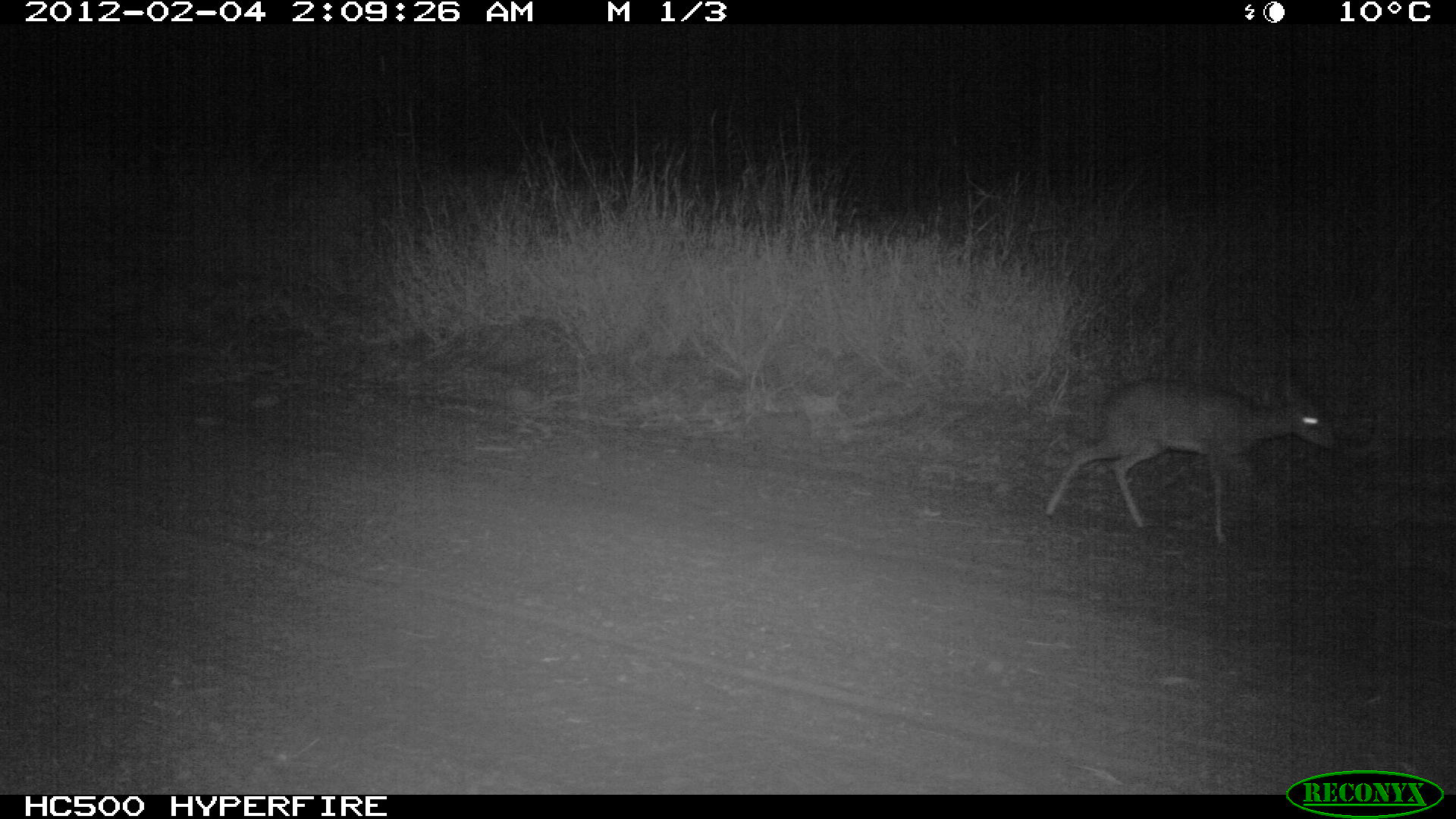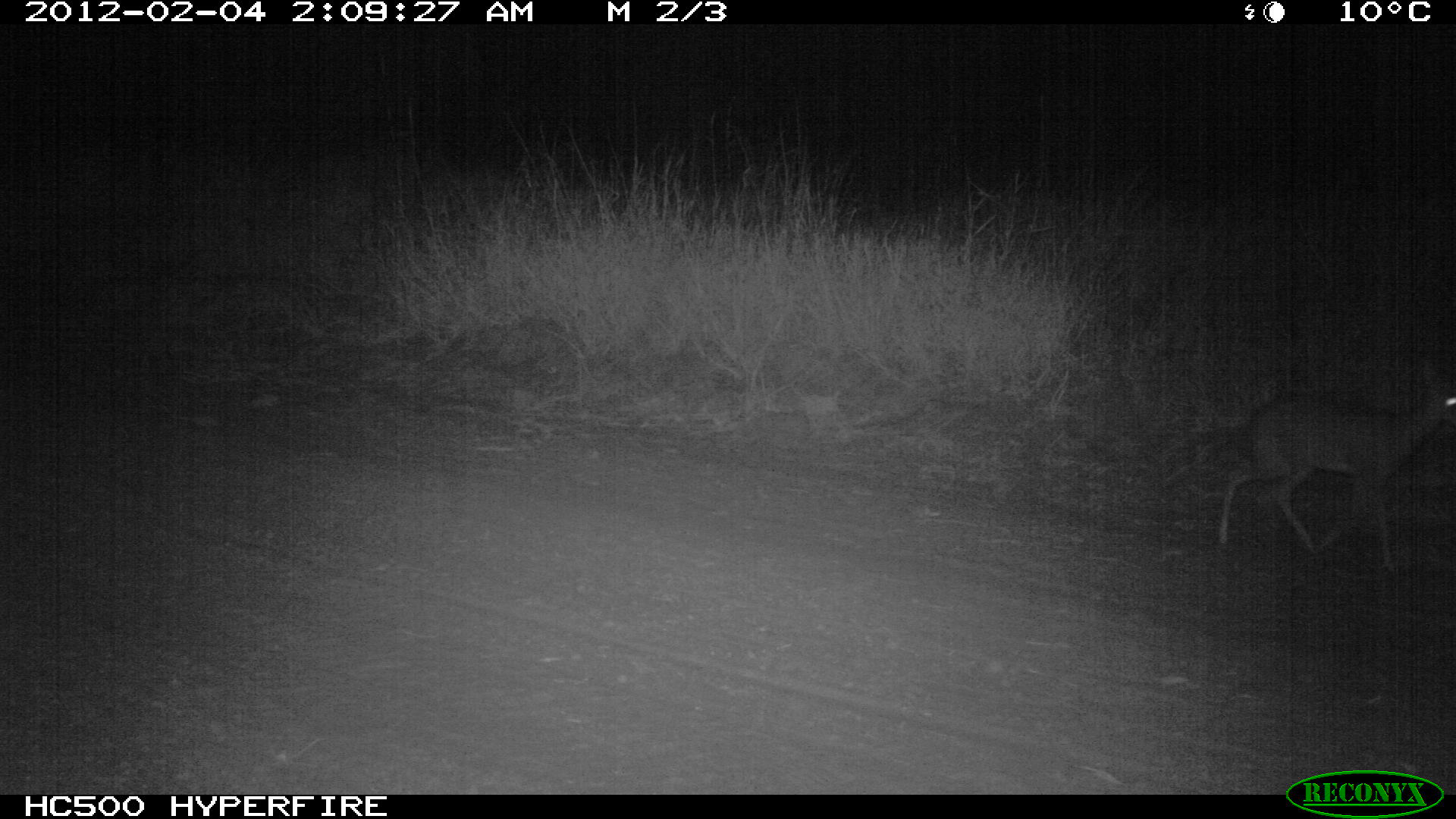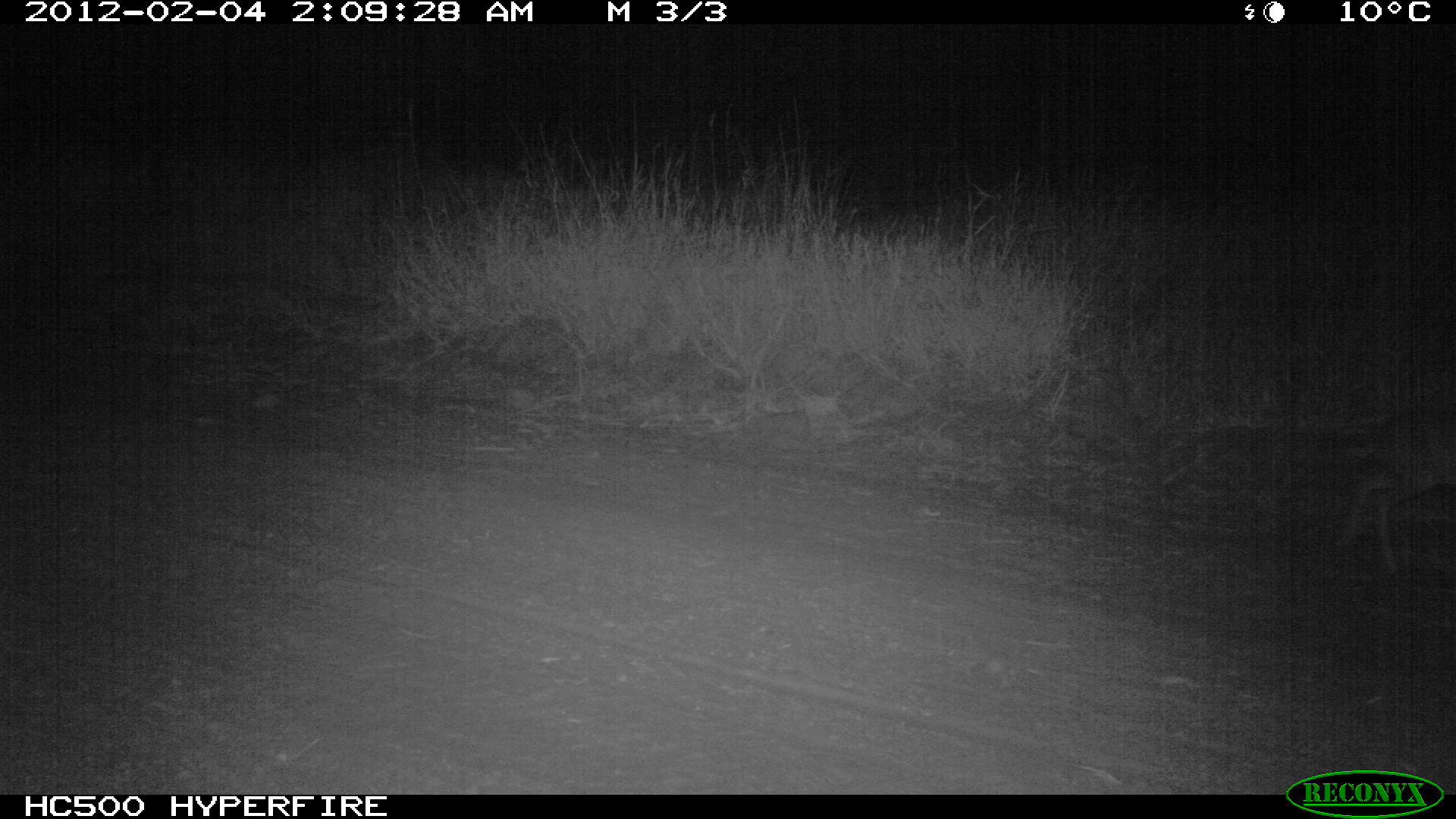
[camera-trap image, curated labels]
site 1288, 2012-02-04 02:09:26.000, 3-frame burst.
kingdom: Animalia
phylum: Chordata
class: Mammalia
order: Artiodactyla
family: Bovidae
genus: Madoqua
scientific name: Madoqua guentheri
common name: günther's dik-dik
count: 1